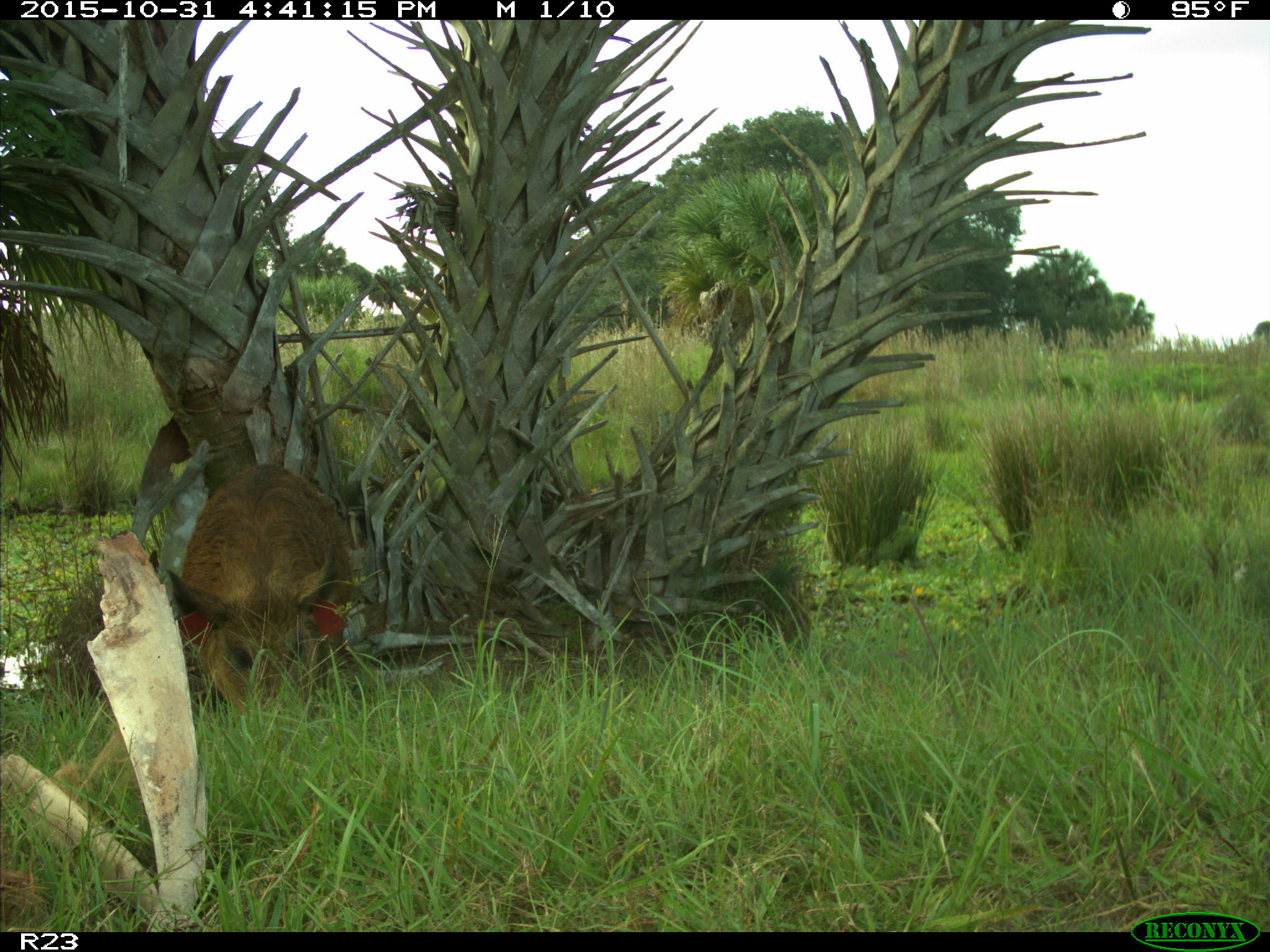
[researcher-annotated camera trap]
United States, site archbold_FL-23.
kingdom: Animalia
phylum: Chordata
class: Mammalia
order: Artiodactyla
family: Suidae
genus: Sus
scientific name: Sus scrofa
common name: wild boar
Sus scrofa (wild boar).